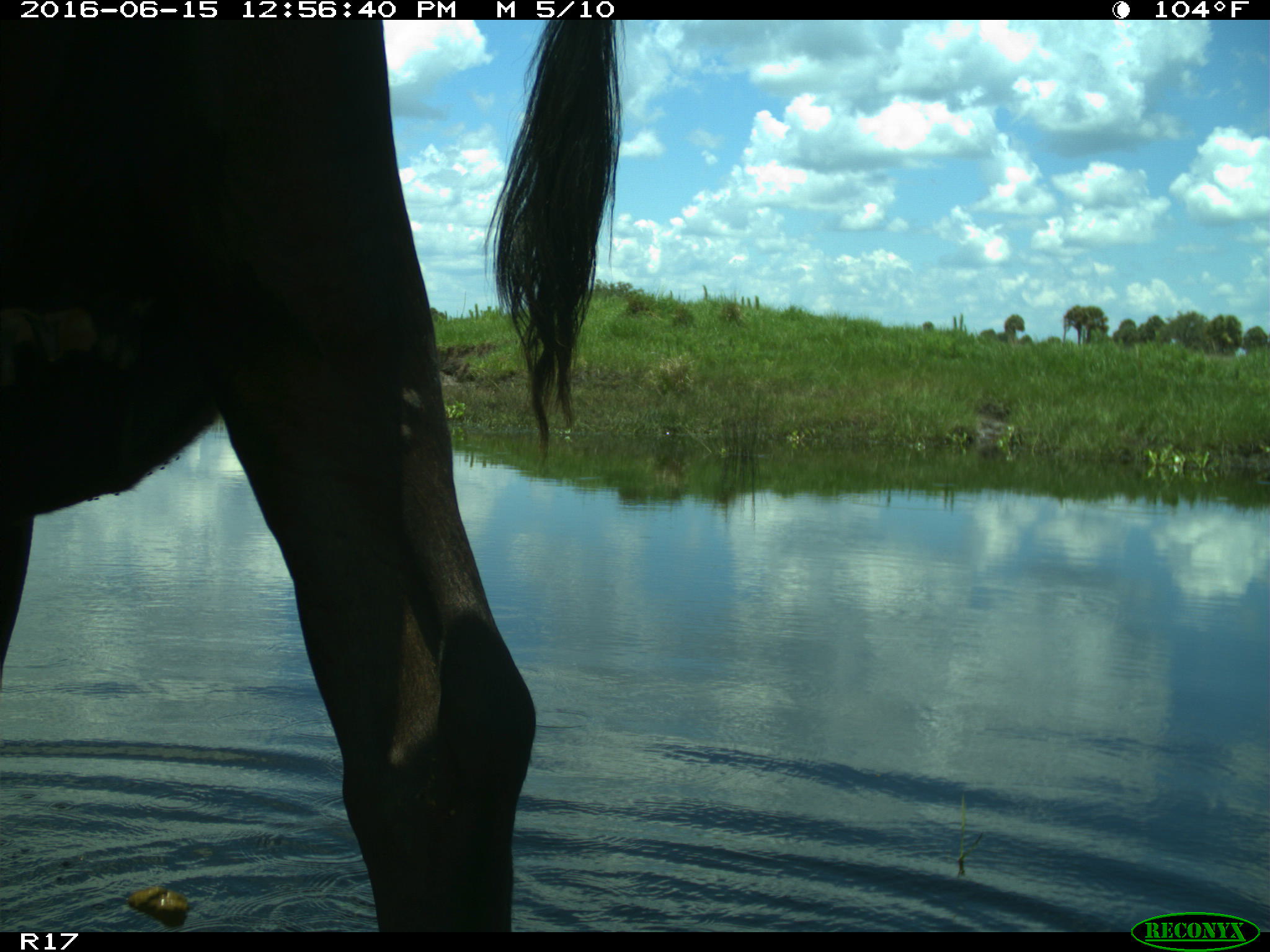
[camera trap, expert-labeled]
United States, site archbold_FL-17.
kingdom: Animalia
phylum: Chordata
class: Mammalia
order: Artiodactyla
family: Bovidae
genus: Bos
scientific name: Bos taurus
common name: domestic cow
Bos taurus (domestic cow).